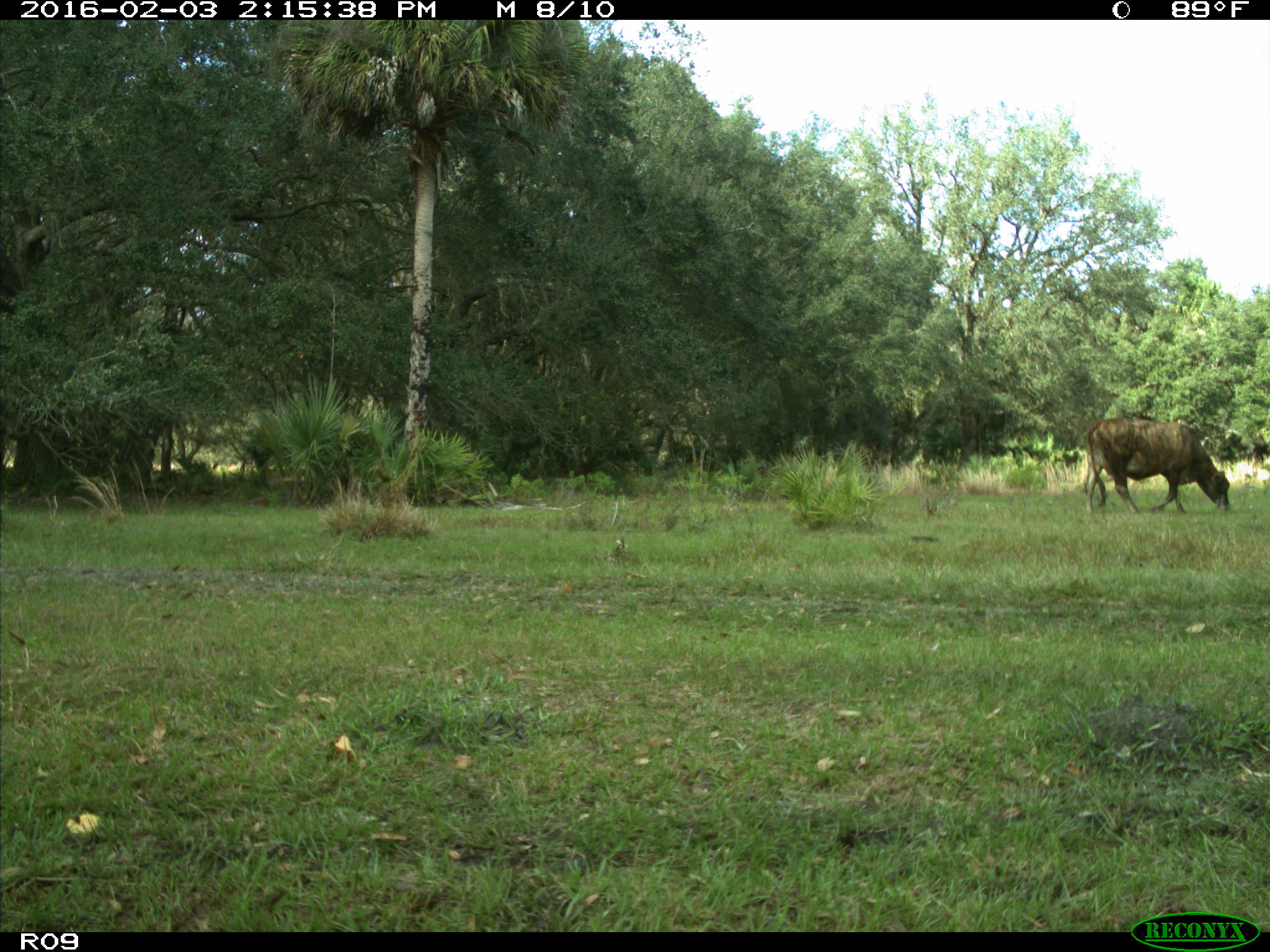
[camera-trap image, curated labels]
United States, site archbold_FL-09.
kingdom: Animalia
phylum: Chordata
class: Mammalia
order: Artiodactyla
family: Bovidae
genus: Bos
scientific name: Bos taurus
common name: domestic cow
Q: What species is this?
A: Bos taurus (domestic cow).